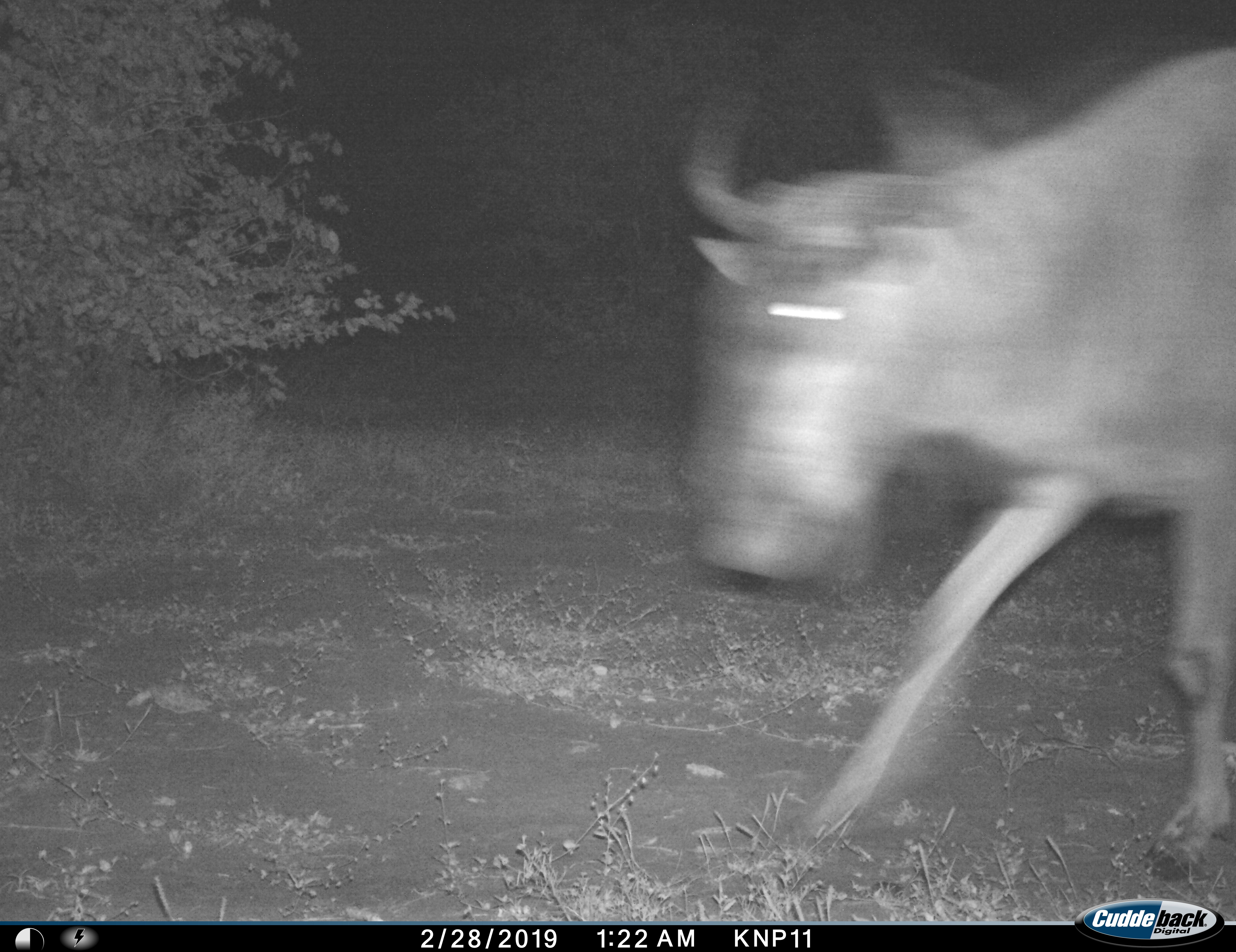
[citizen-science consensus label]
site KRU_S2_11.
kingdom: Animalia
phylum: Chordata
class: Mammalia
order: Artiodactyla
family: Bovidae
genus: Connochaetes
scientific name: Connochaetes taurinus taurinus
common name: blue wildebeest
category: wildebeestblue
Wildebeestblue (blue wildebeest) (Connochaetes taurinus taurinus), count 1. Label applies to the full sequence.